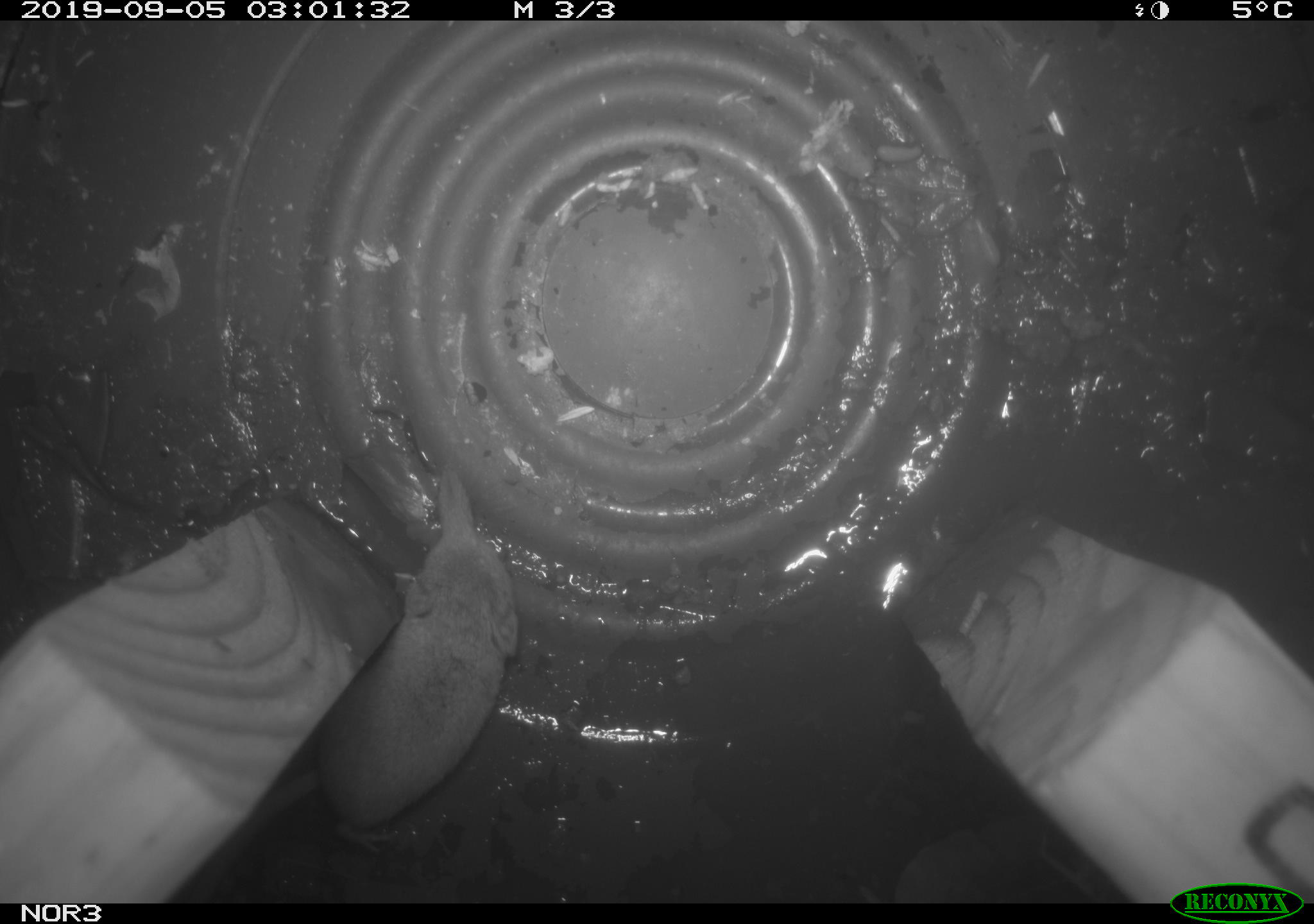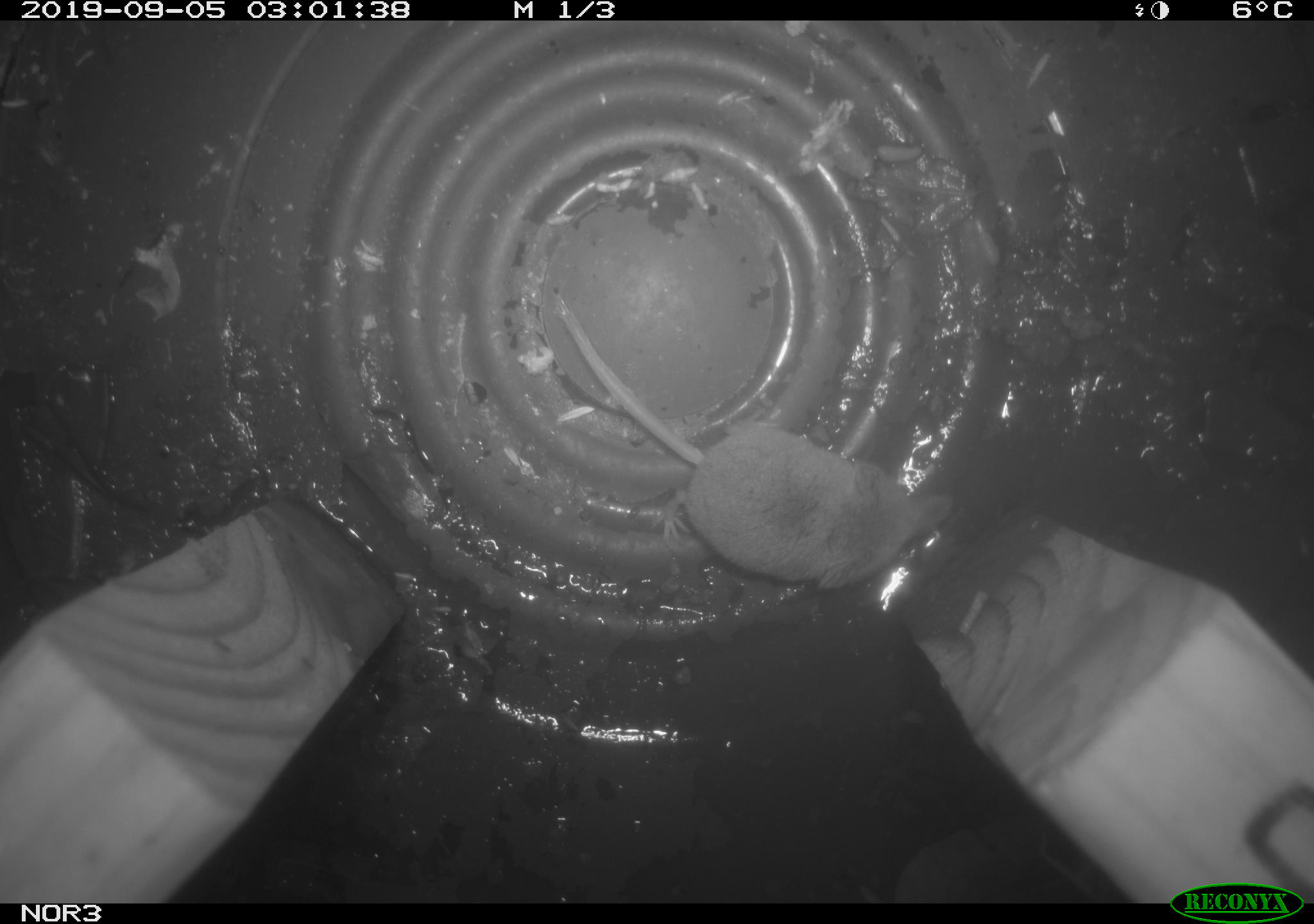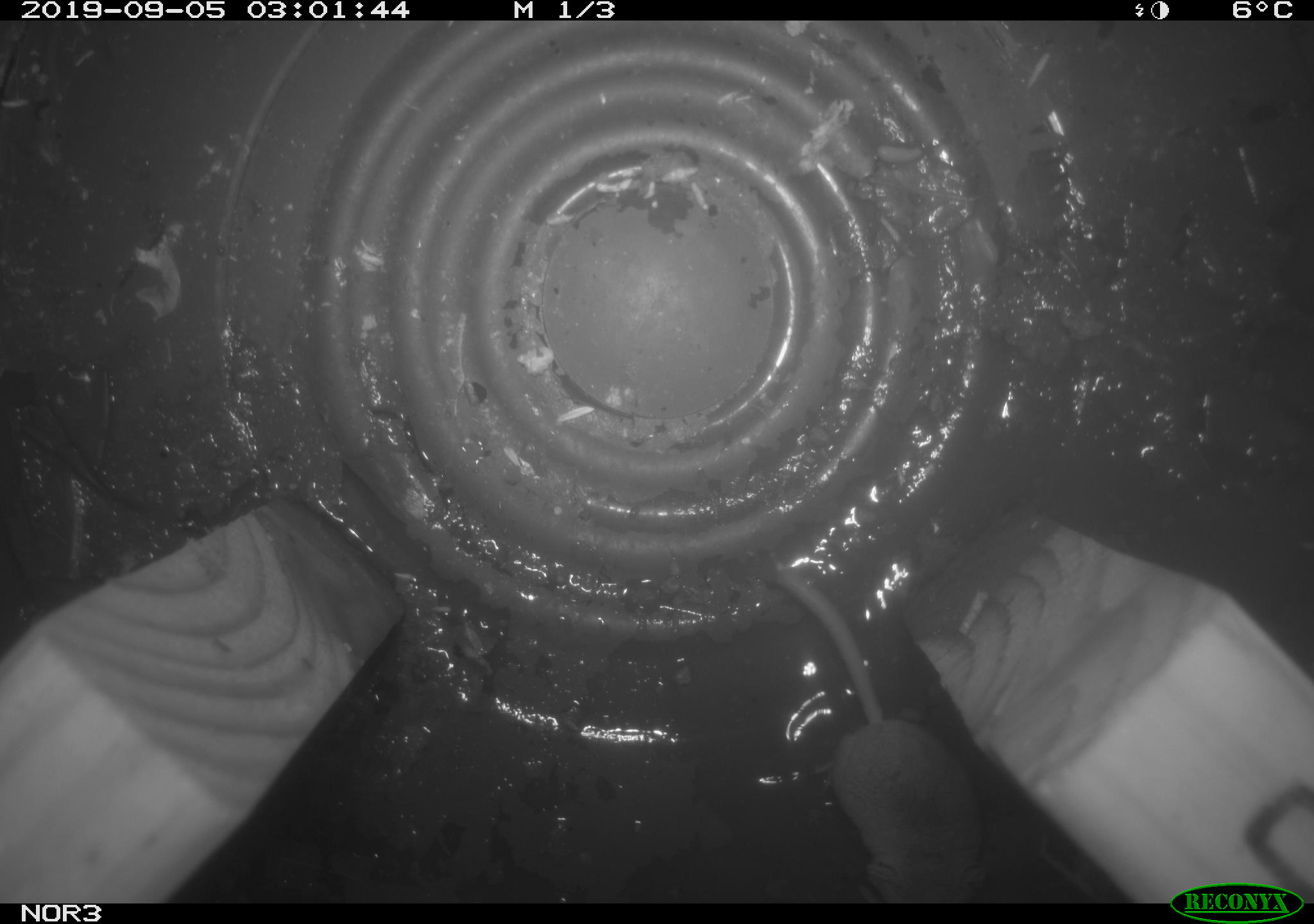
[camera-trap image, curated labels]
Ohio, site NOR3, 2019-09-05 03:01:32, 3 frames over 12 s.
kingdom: Animalia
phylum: Chordata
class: Mammalia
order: Eulipotyphla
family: Soricidae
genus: Sorex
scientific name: Sorex cinereus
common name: masked shrew